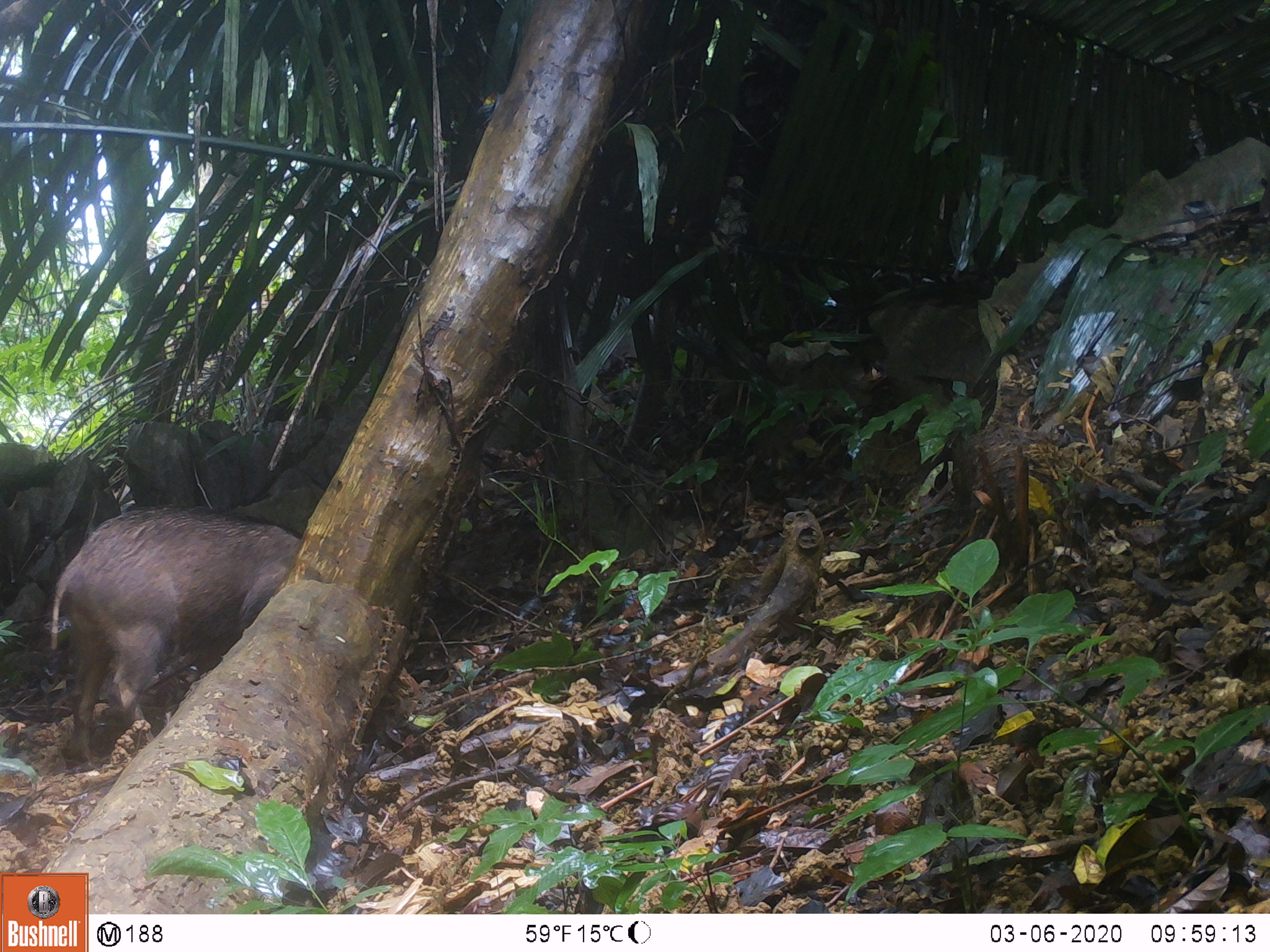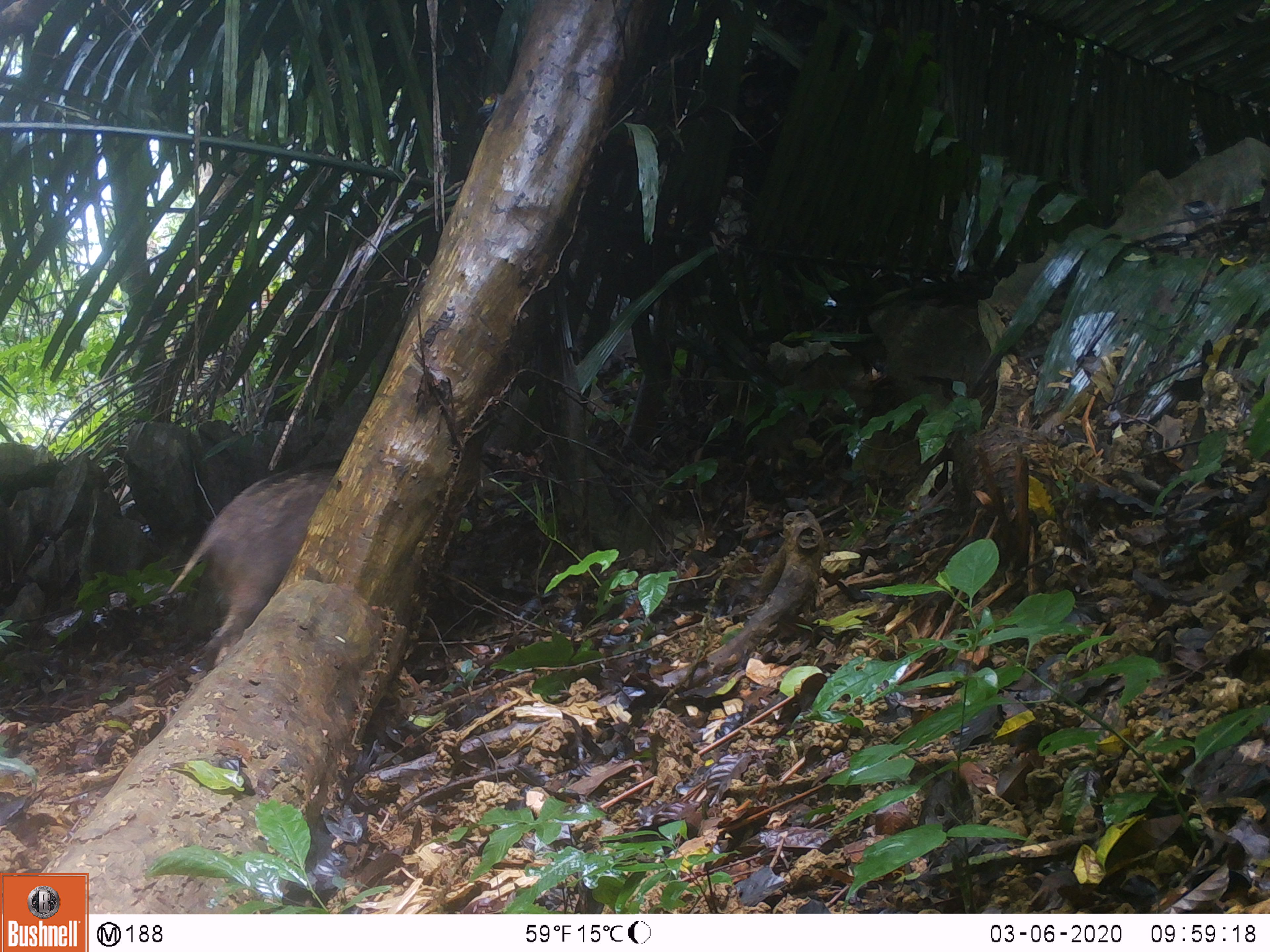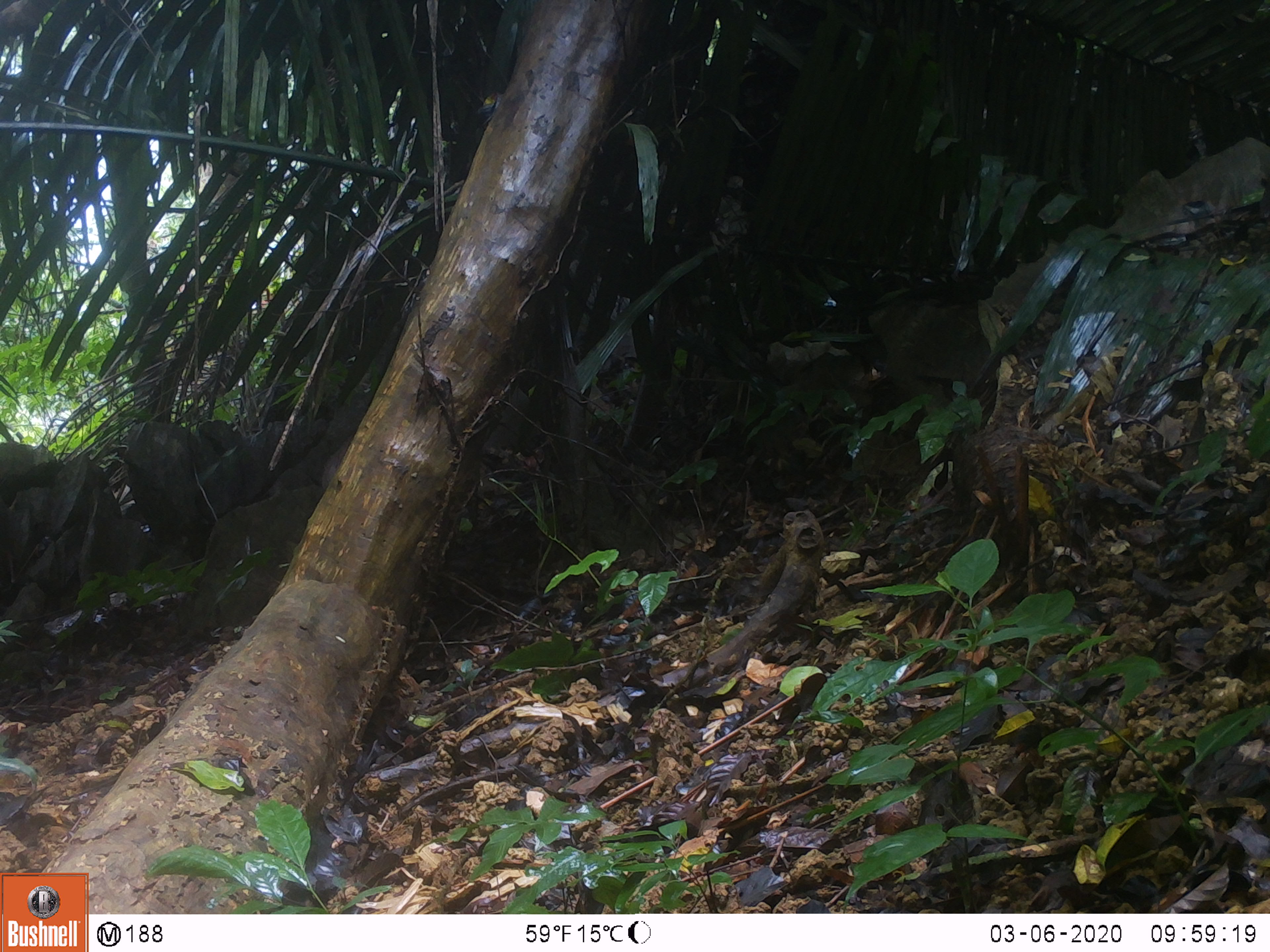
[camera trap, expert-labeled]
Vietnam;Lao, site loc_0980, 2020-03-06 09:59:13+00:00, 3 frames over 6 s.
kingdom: Animalia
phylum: Chordata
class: Mammalia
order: Artiodactyla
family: Suidae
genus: Sus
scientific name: Sus scrofa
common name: eurasian wild pig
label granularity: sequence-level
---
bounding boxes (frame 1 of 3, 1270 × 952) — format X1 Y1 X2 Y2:
eurasian wild pig: 49 503 301 763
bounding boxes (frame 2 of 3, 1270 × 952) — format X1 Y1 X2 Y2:
eurasian wild pig: 167 460 342 674